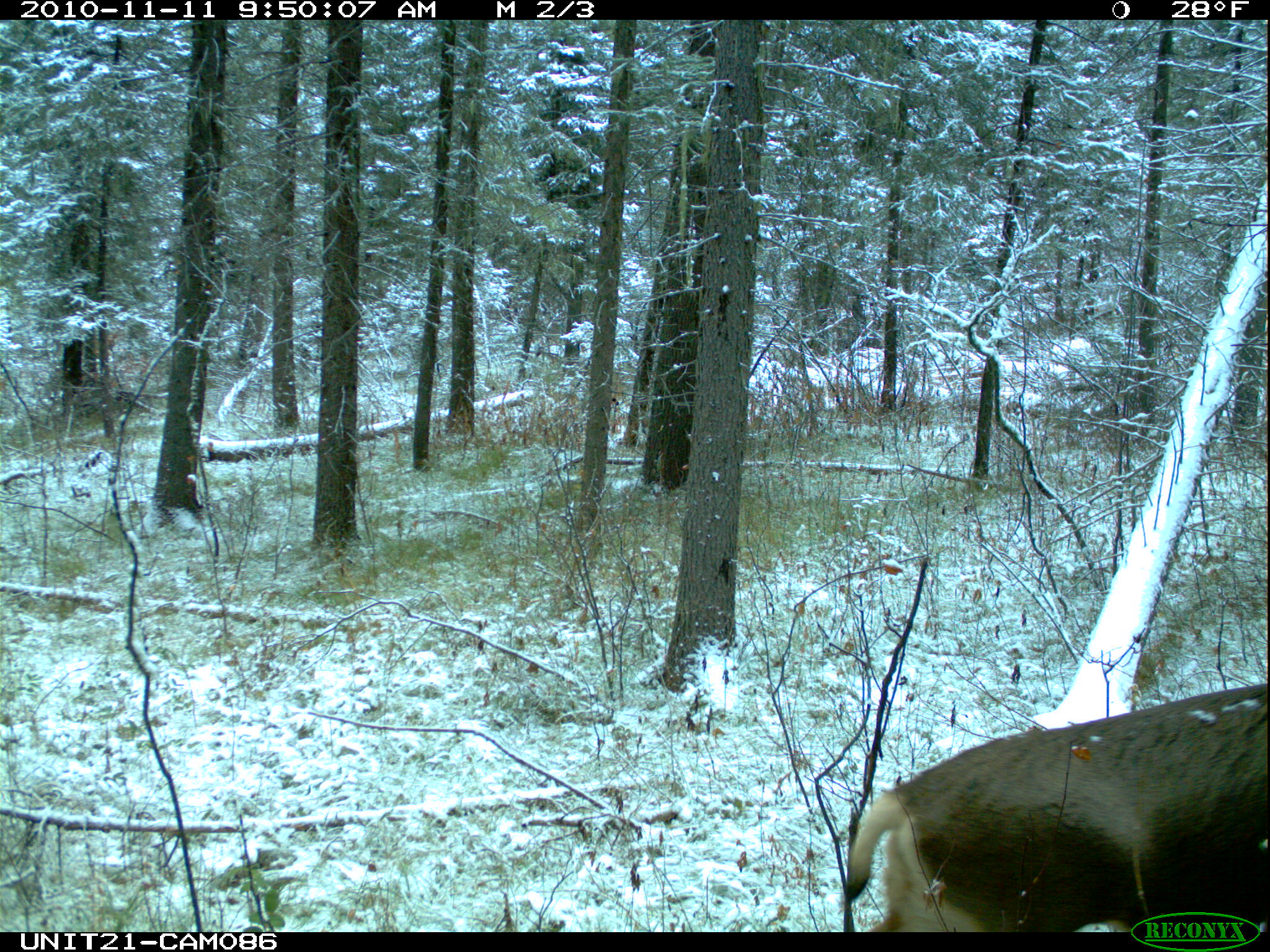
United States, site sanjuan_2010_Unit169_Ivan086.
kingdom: Animalia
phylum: Chordata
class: Mammalia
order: Artiodactyla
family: Cervidae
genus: Odocoileus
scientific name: Odocoileus hemionus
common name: mule deer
Odocoileus hemionus (mule deer).